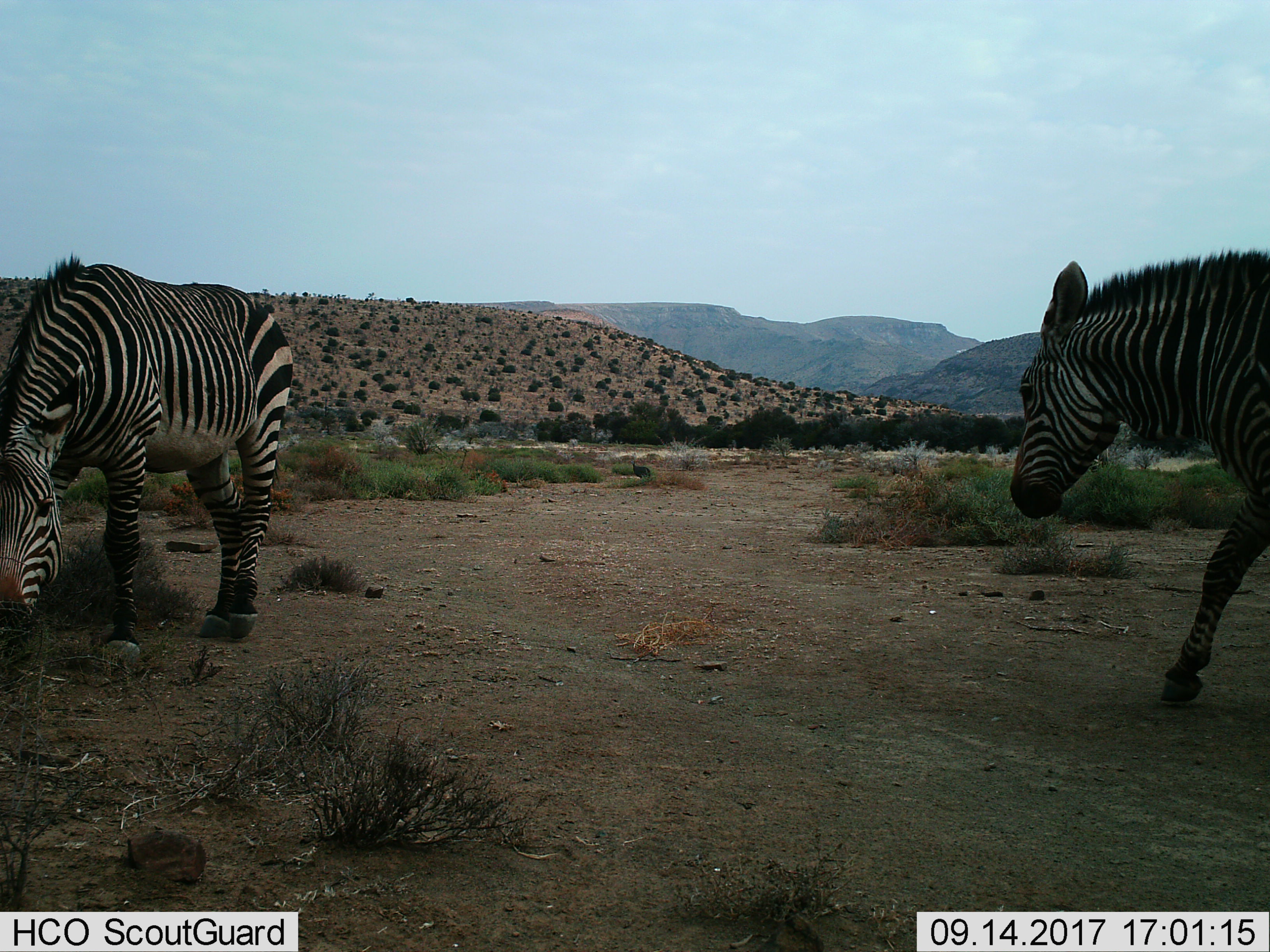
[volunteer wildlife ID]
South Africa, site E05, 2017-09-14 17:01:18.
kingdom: Animalia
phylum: Chordata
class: Mammalia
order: Perissodactyla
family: Equidae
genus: Equus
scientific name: Equus zebra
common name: mountain zebra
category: zebramountain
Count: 2.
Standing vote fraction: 44%.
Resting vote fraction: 0%.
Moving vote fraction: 78%.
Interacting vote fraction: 0%.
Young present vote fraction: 0%.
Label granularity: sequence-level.